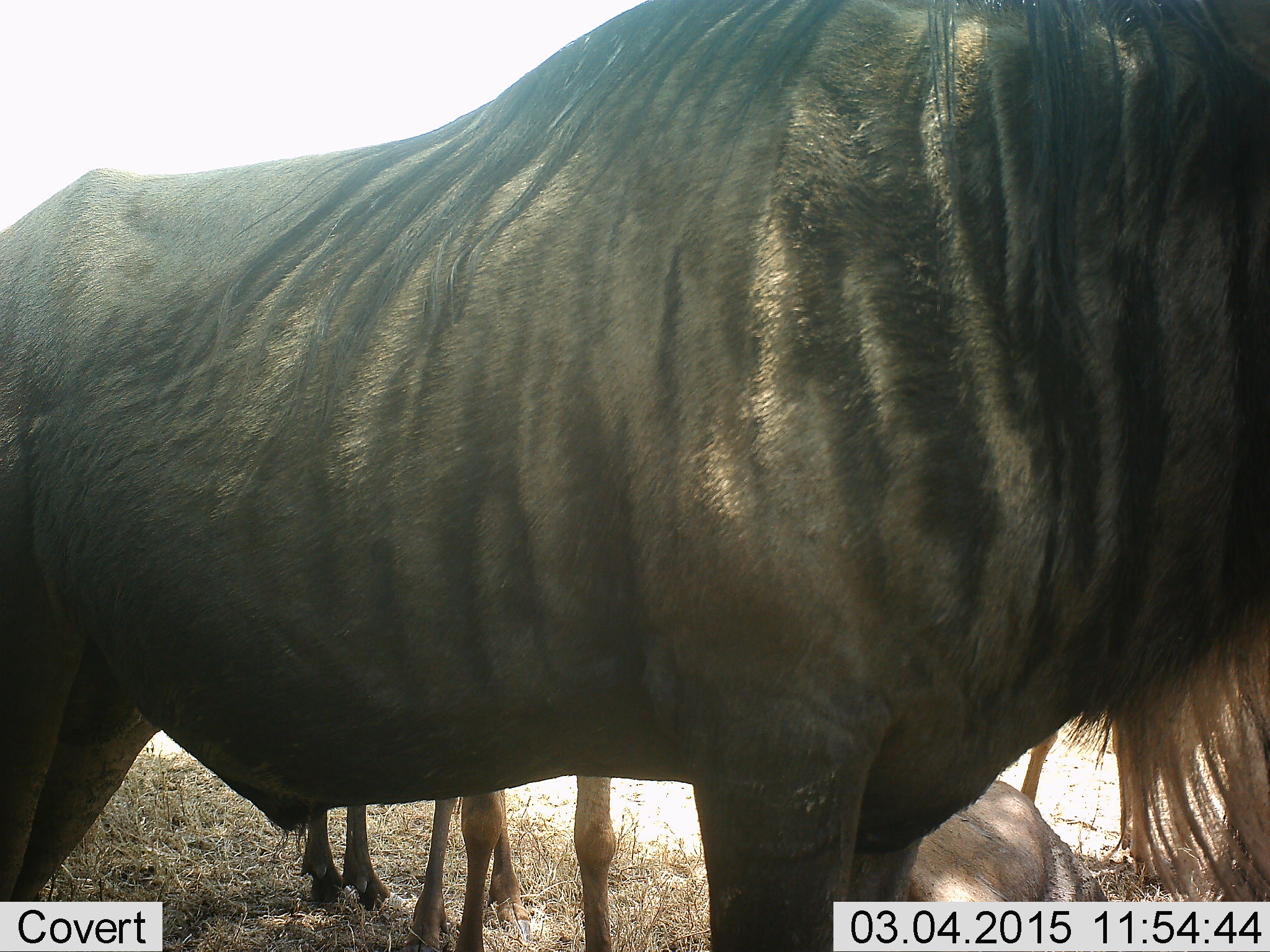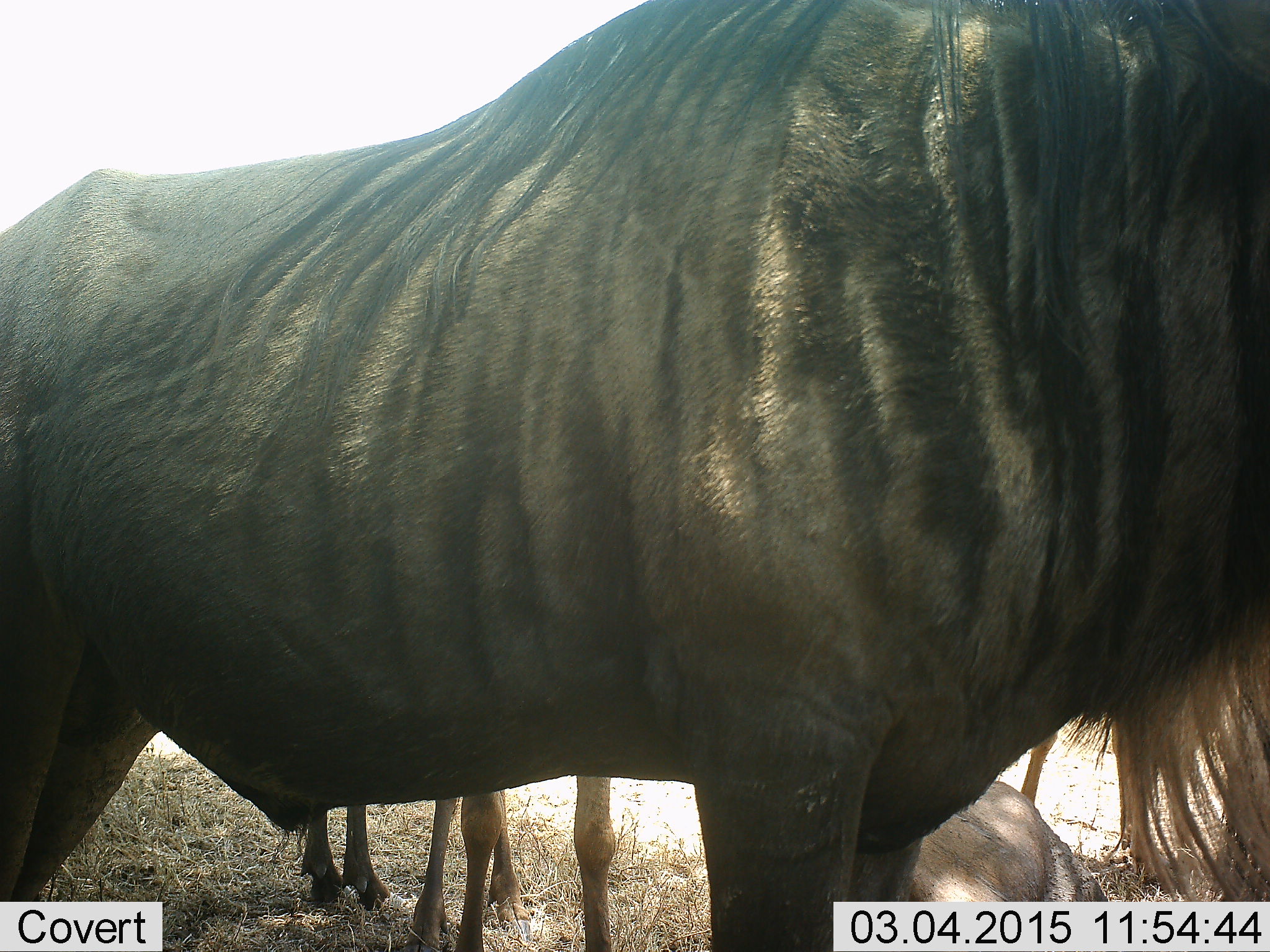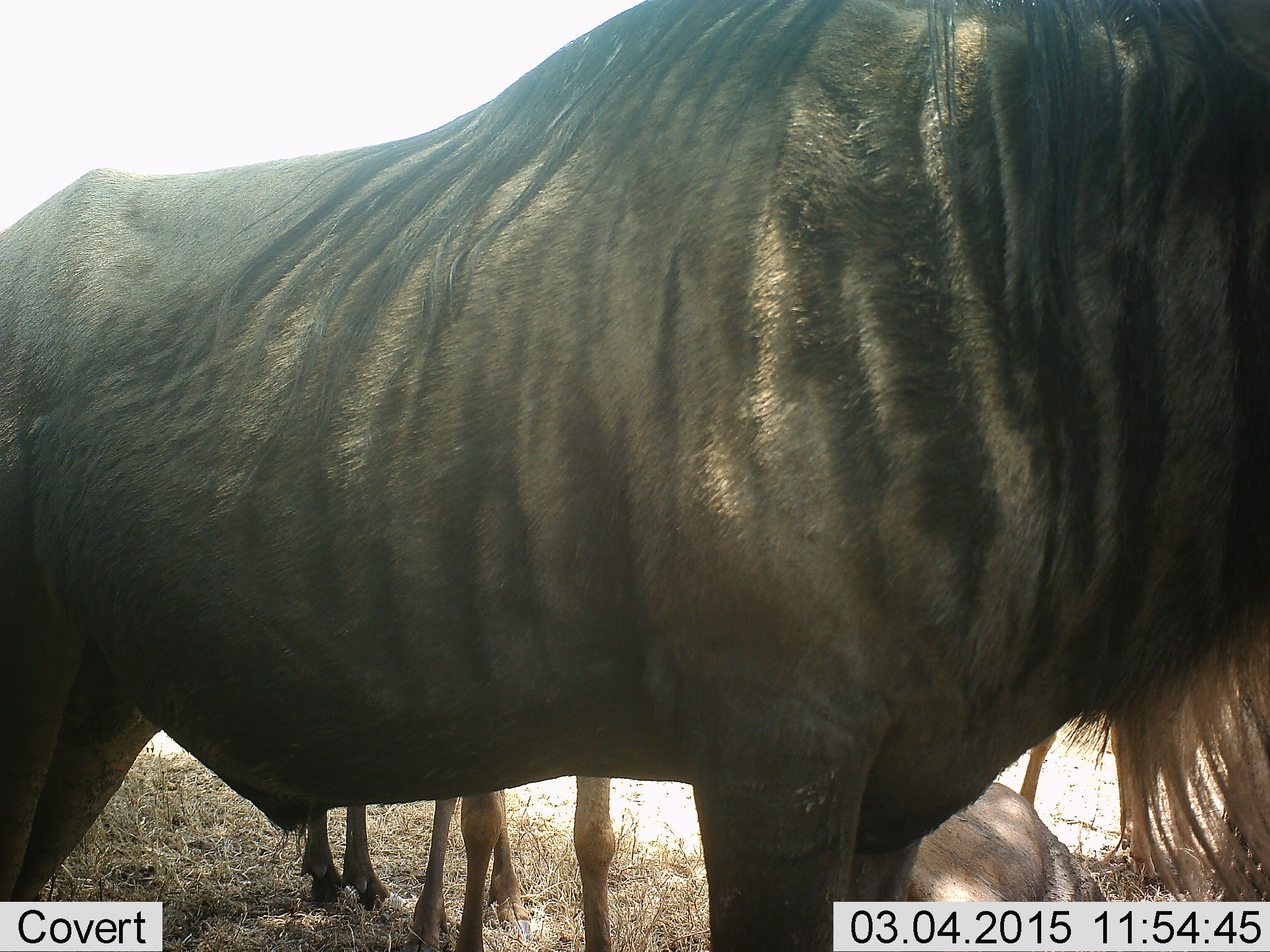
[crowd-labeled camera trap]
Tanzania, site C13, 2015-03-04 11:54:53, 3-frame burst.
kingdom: Animalia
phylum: Chordata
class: Mammalia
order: Artiodactyla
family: Bovidae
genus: Connochaetes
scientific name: Connochaetes taurinus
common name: blue wildebeest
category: wildebeest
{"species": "wildebeest (blue wildebeest) (Connochaetes taurinus)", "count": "3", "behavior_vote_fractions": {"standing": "60%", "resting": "60%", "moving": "20%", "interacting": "0%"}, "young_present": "0%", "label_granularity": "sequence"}